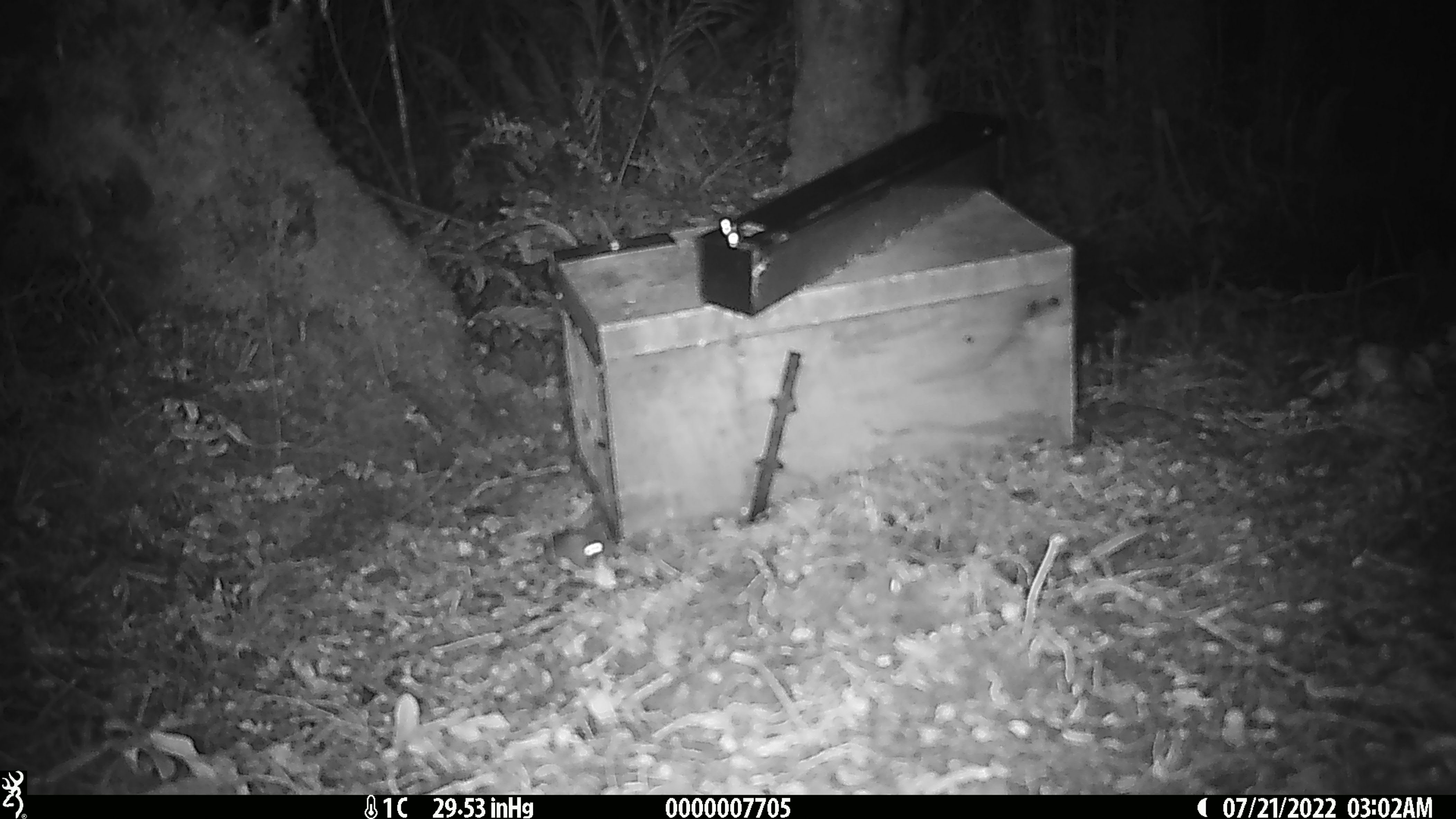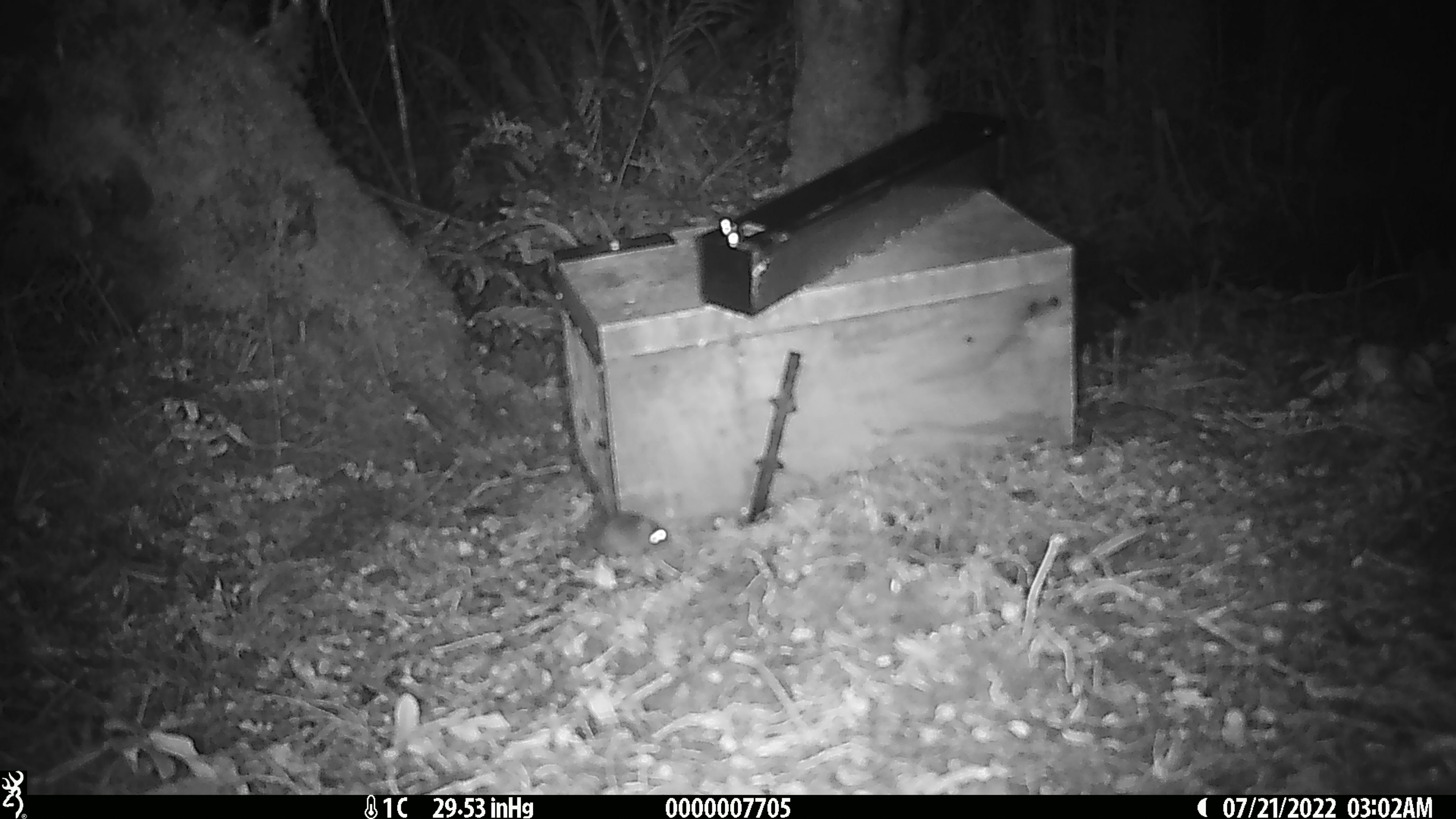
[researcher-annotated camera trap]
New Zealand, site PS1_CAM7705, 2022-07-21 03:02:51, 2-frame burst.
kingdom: Animalia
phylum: Chordata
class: Mammalia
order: Rodentia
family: Muridae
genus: Mus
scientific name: Mus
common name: mouse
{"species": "mouse (Mus)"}